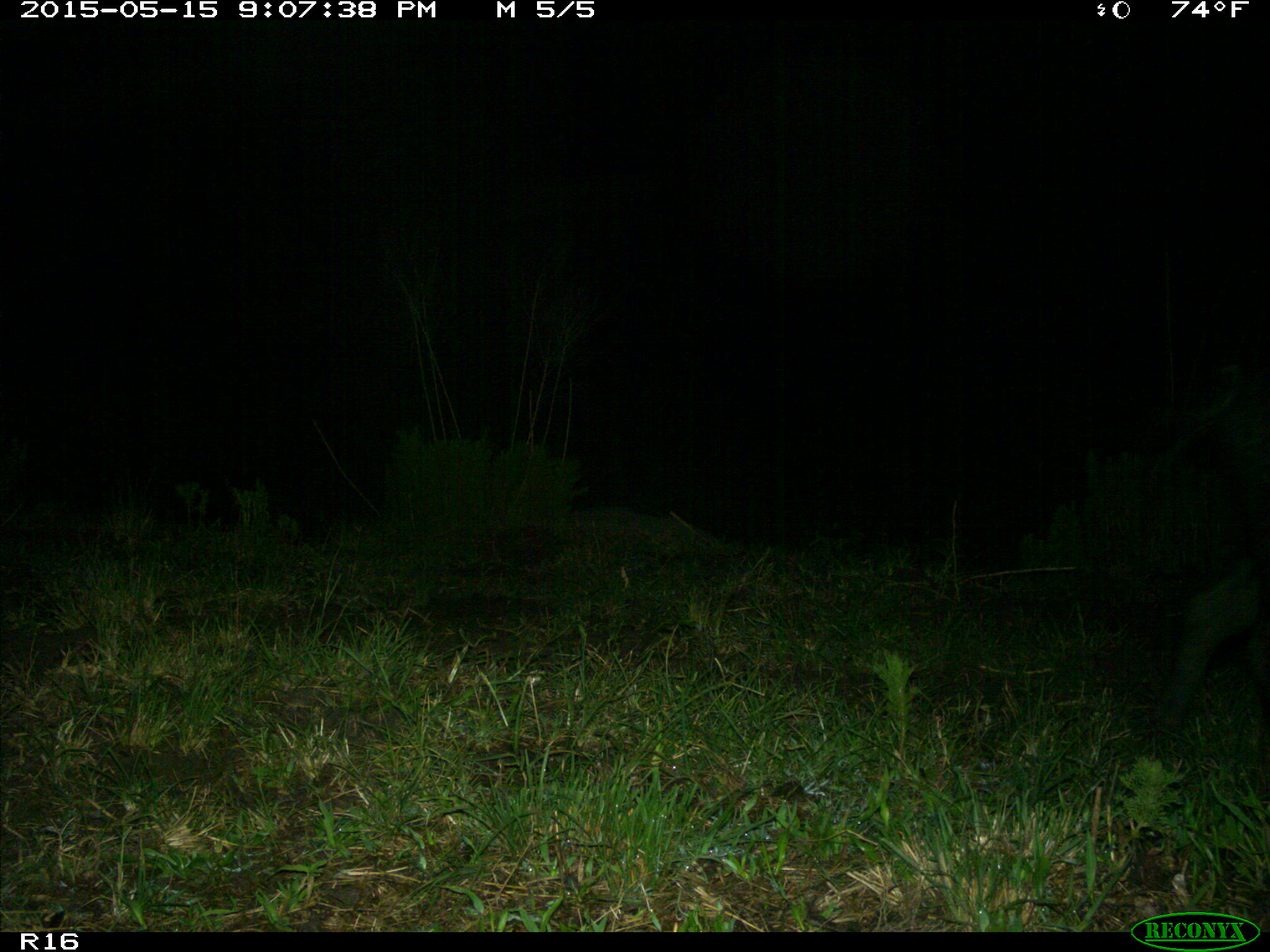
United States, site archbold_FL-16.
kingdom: Animalia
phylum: Chordata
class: Mammalia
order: Artiodactyla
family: Suidae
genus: Sus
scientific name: Sus scrofa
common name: wild boar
Sus scrofa (wild boar).